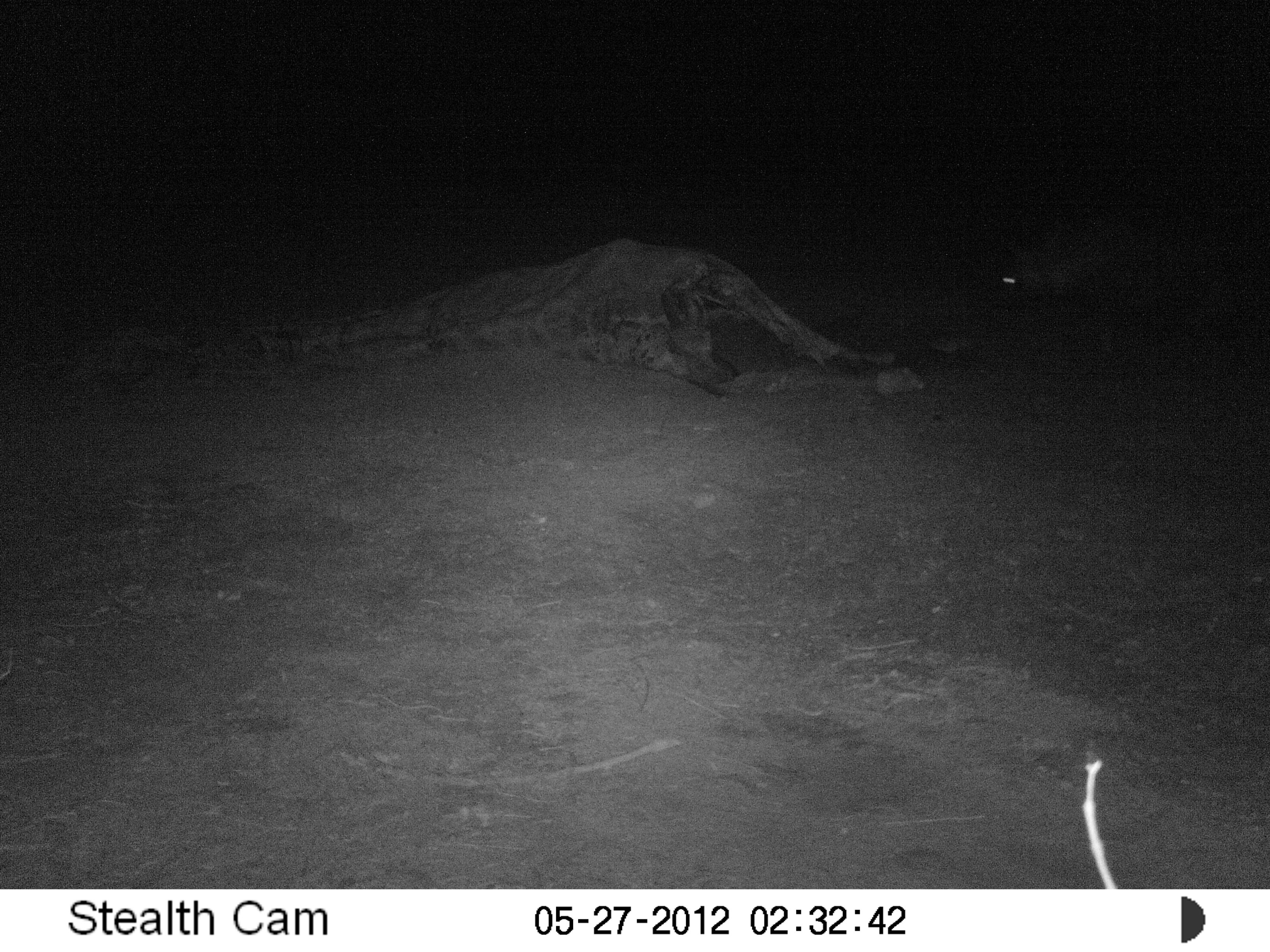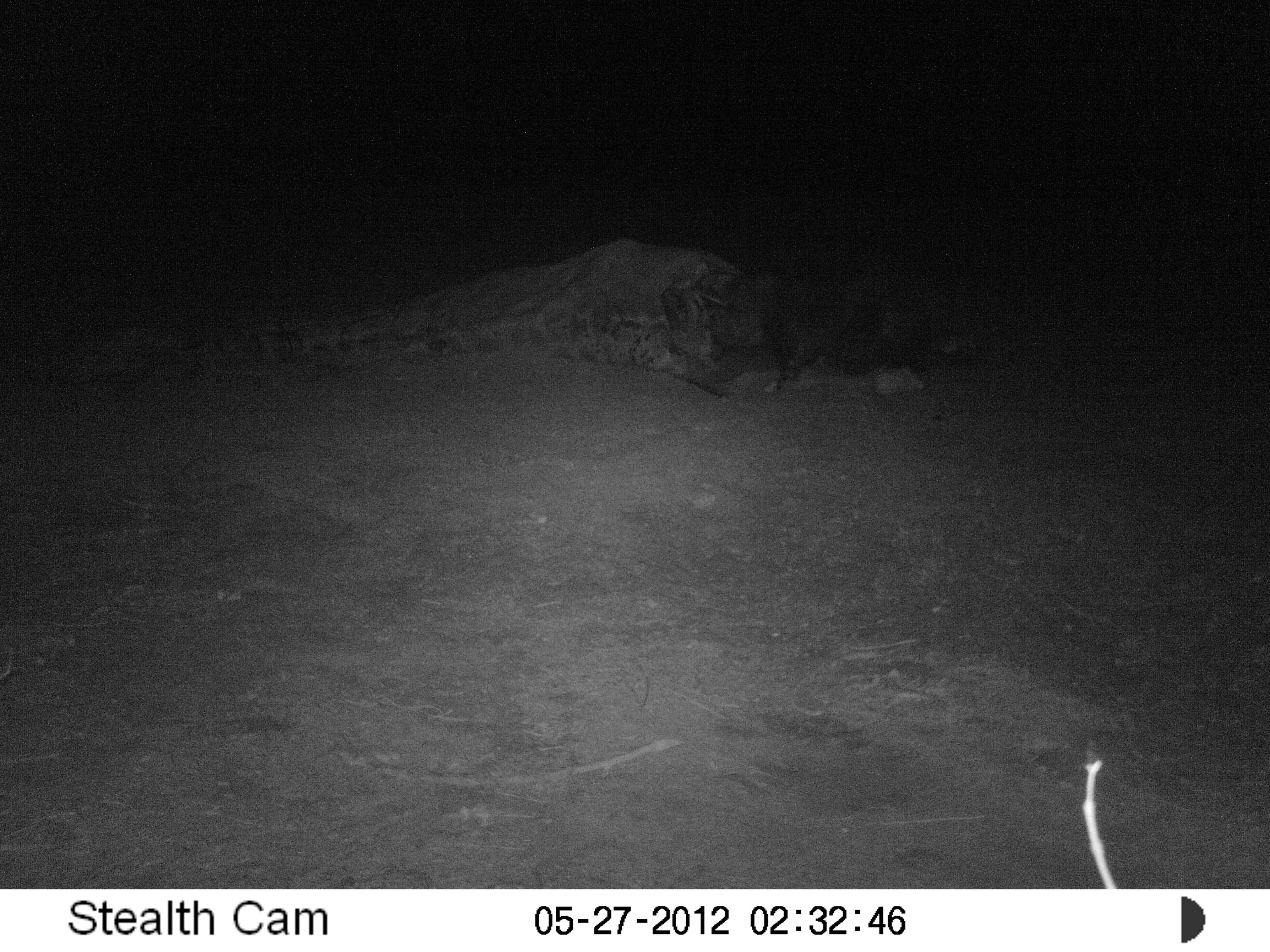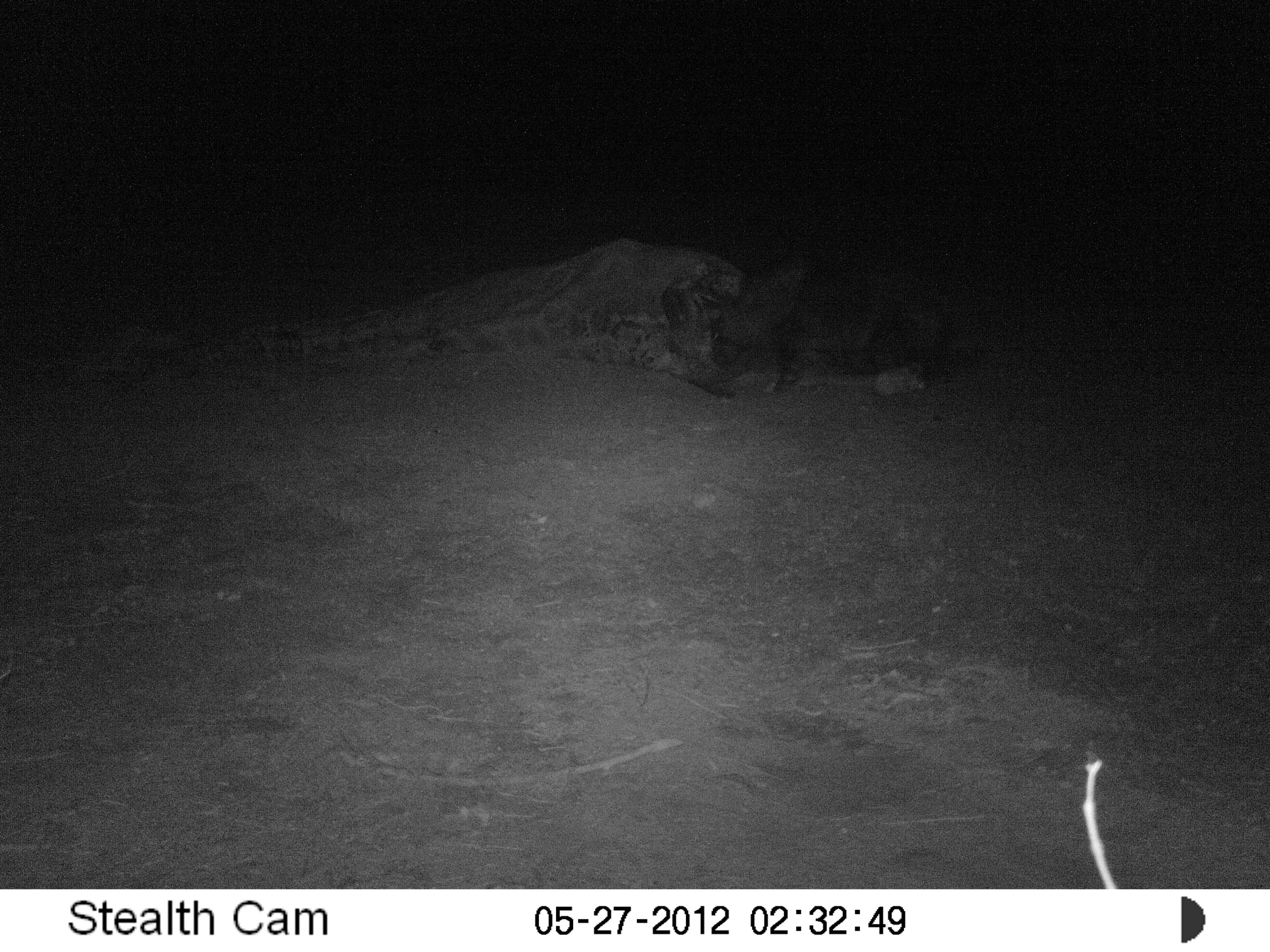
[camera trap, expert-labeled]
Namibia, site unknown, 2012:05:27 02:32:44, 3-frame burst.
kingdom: Animalia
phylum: Chordata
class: Mammalia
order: Carnivora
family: Hyaenidae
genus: Parahyaena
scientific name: Parahyaena brunnea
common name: brown hyena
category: hyaena brunnea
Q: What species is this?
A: Hyaena brunnea (brown hyena) (Parahyaena brunnea).